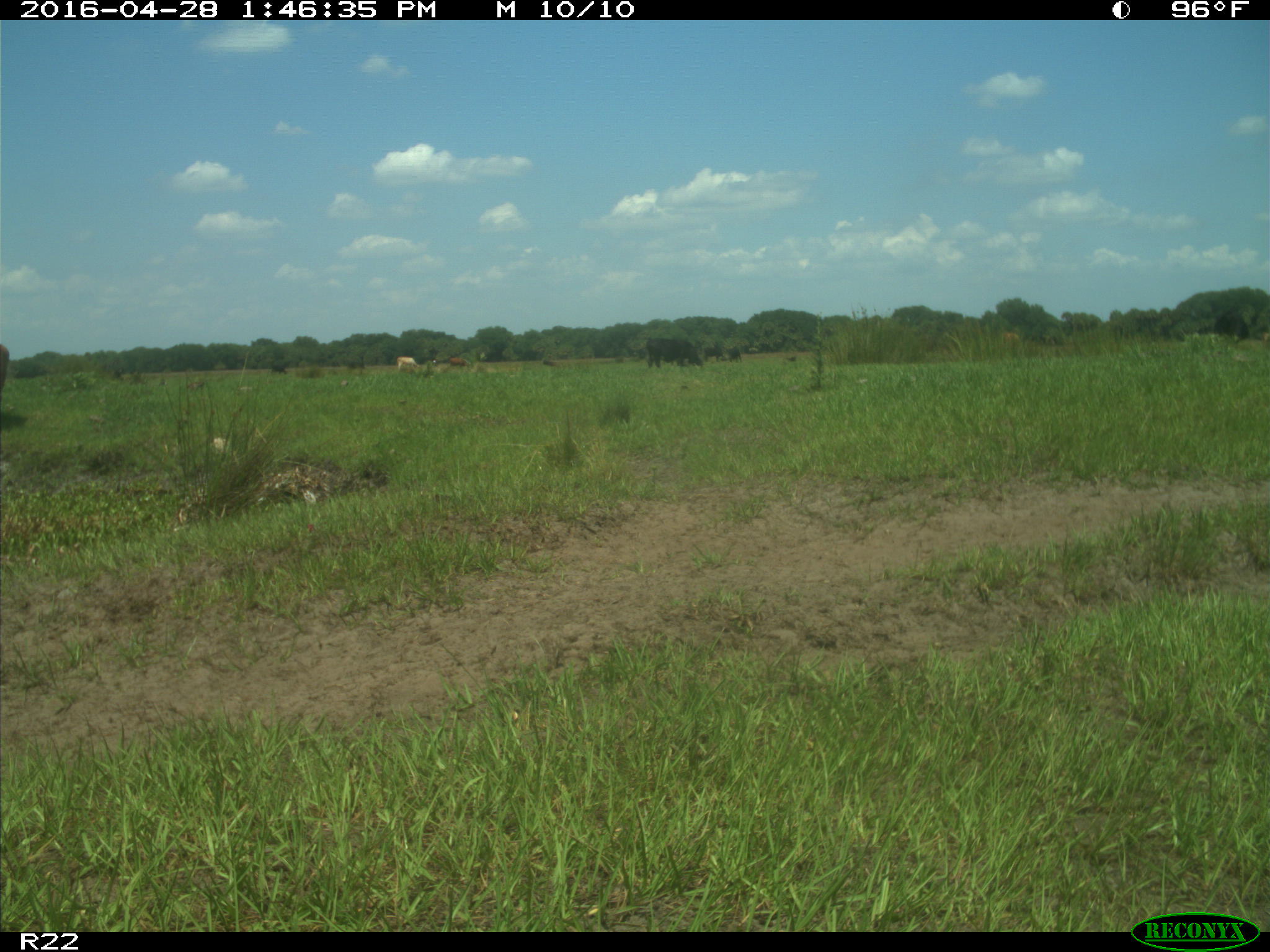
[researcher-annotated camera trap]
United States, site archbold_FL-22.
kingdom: Animalia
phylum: Chordata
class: Mammalia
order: Artiodactyla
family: Bovidae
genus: Bos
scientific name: Bos taurus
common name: domestic cow